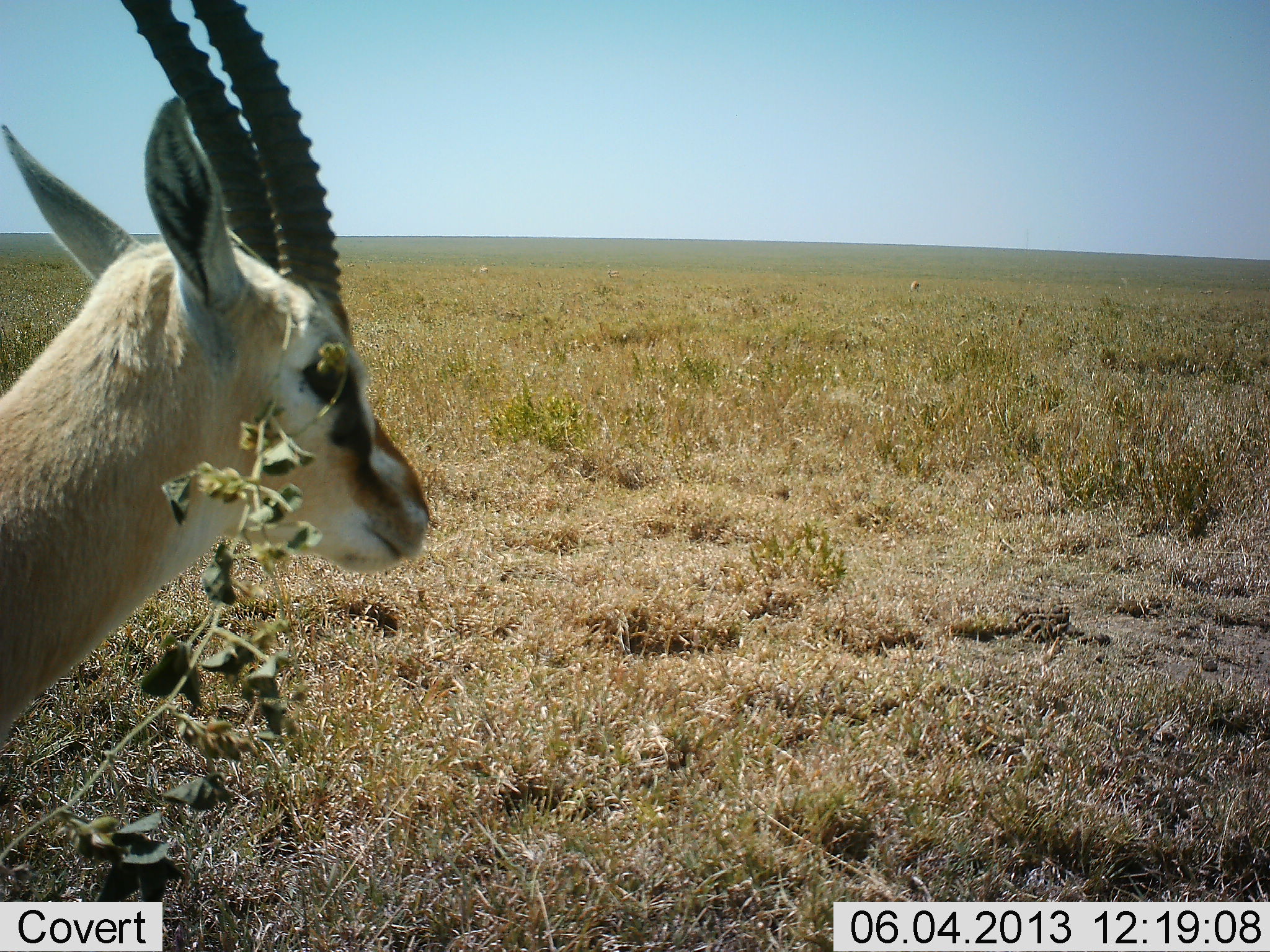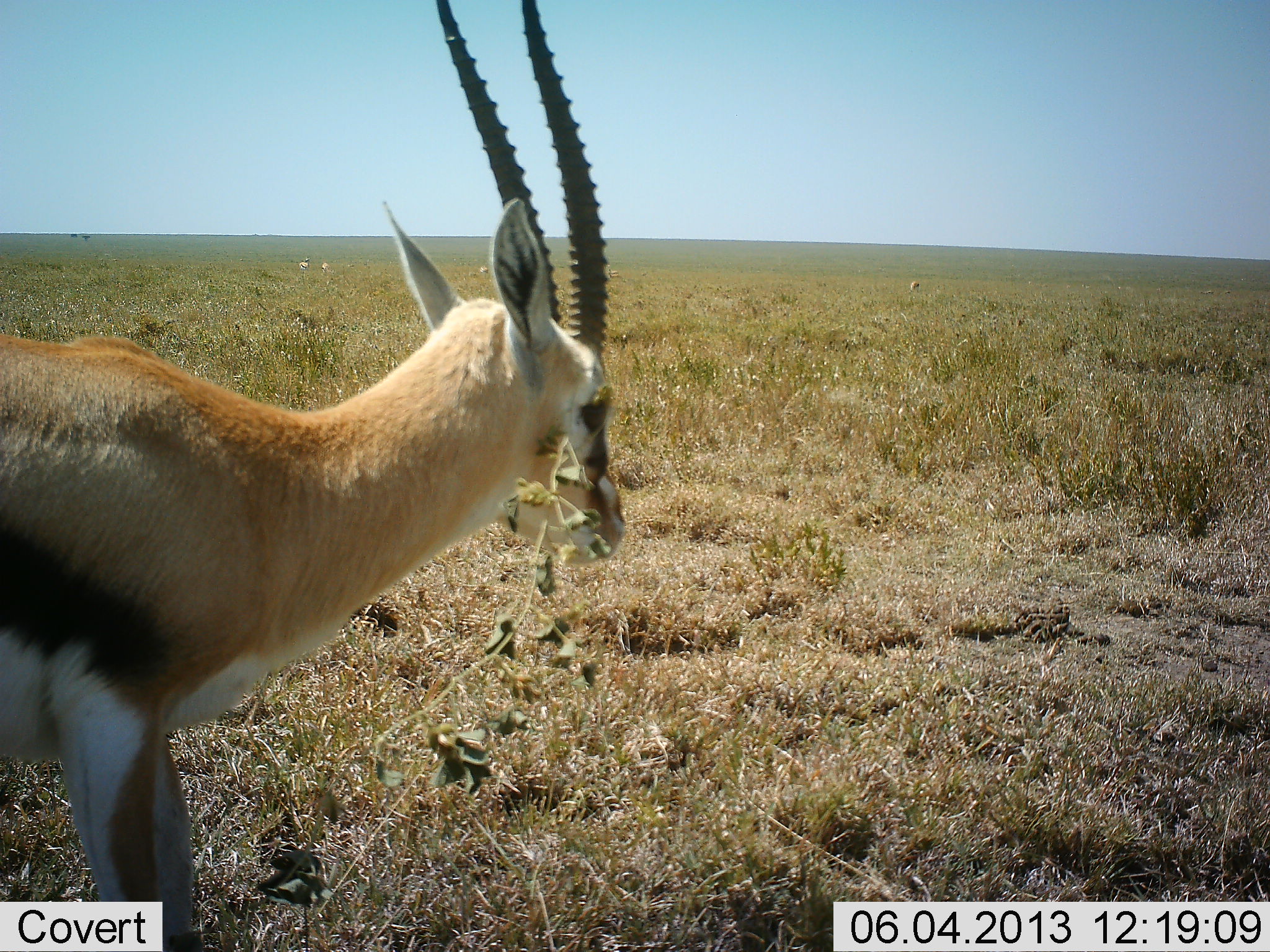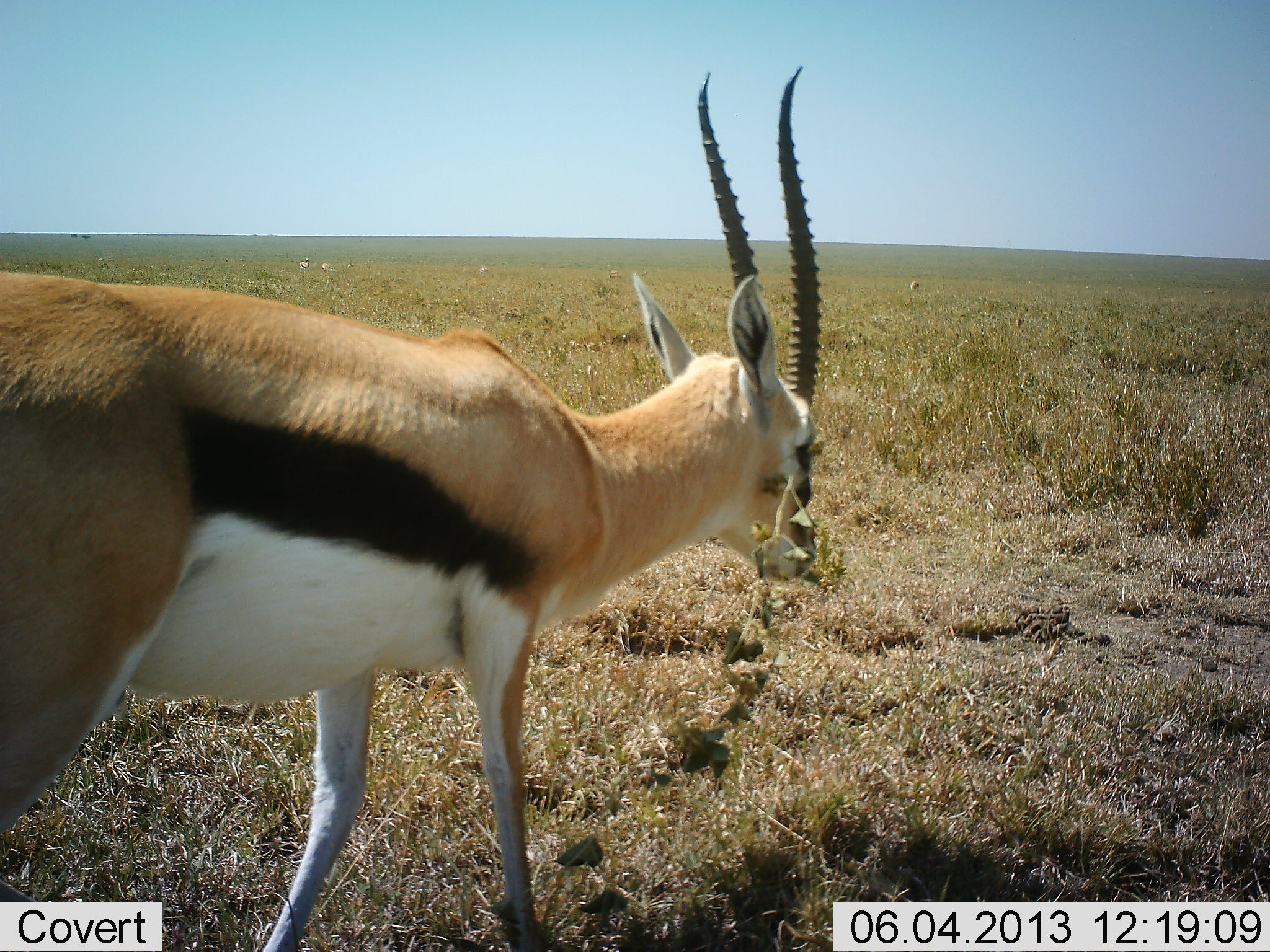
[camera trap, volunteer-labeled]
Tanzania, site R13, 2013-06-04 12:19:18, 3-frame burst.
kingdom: Animalia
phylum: Chordata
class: Mammalia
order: Artiodactyla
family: Bovidae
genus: Eudorcas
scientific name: Eudorcas thomsonii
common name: thomson's gazelle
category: gazellethomsons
Gazellethomsons (thomson's gazelle) (Eudorcas thomsonii), count 1. Behavior (volunteer vote fractions): standing 35%, resting 0%, moving 70%, interacting 0%. Young present (vote fraction): 0%. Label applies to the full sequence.